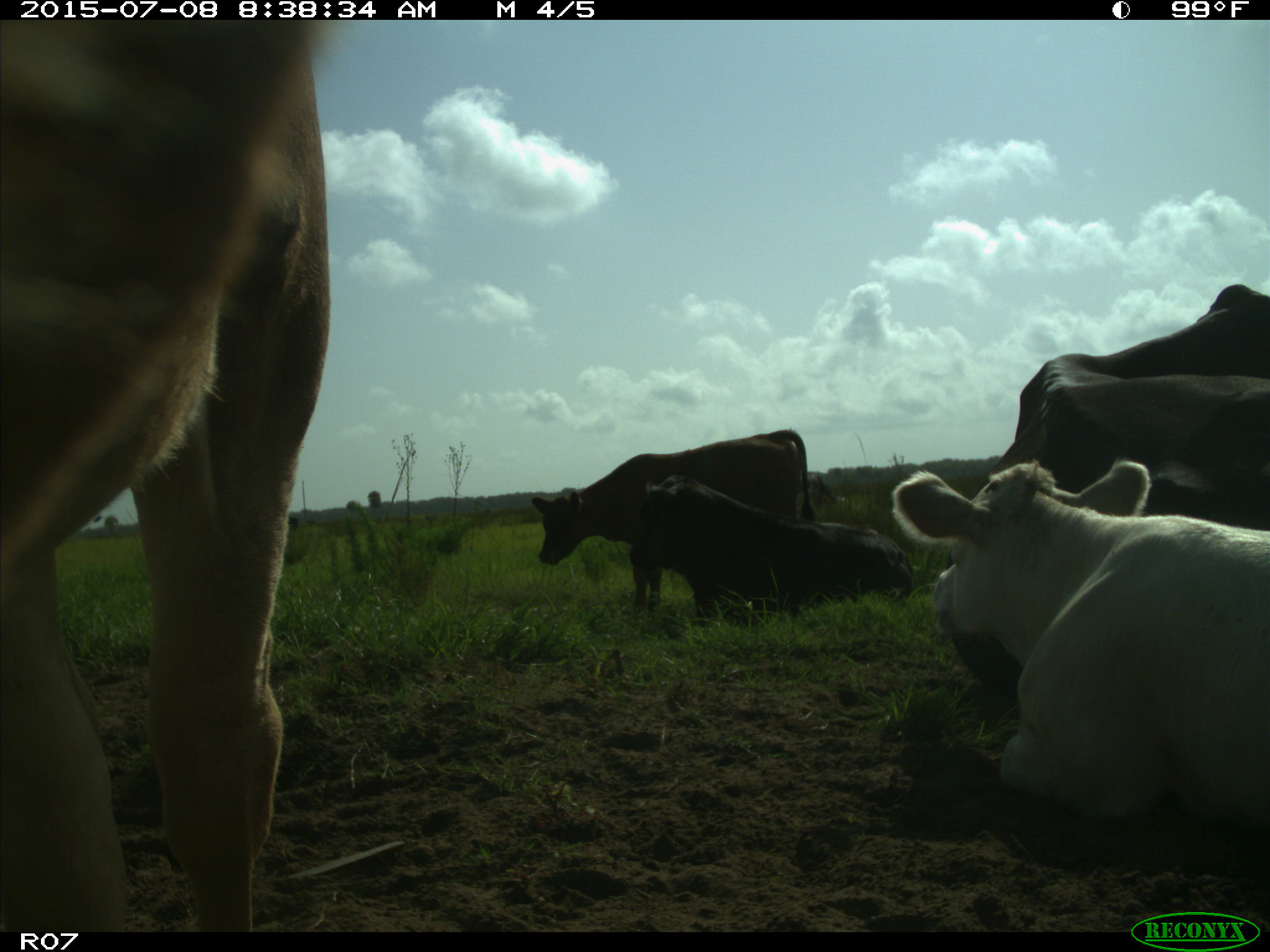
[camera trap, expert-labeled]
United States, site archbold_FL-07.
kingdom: Animalia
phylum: Chordata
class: Mammalia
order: Artiodactyla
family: Bovidae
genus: Bos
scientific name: Bos taurus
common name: domestic cow